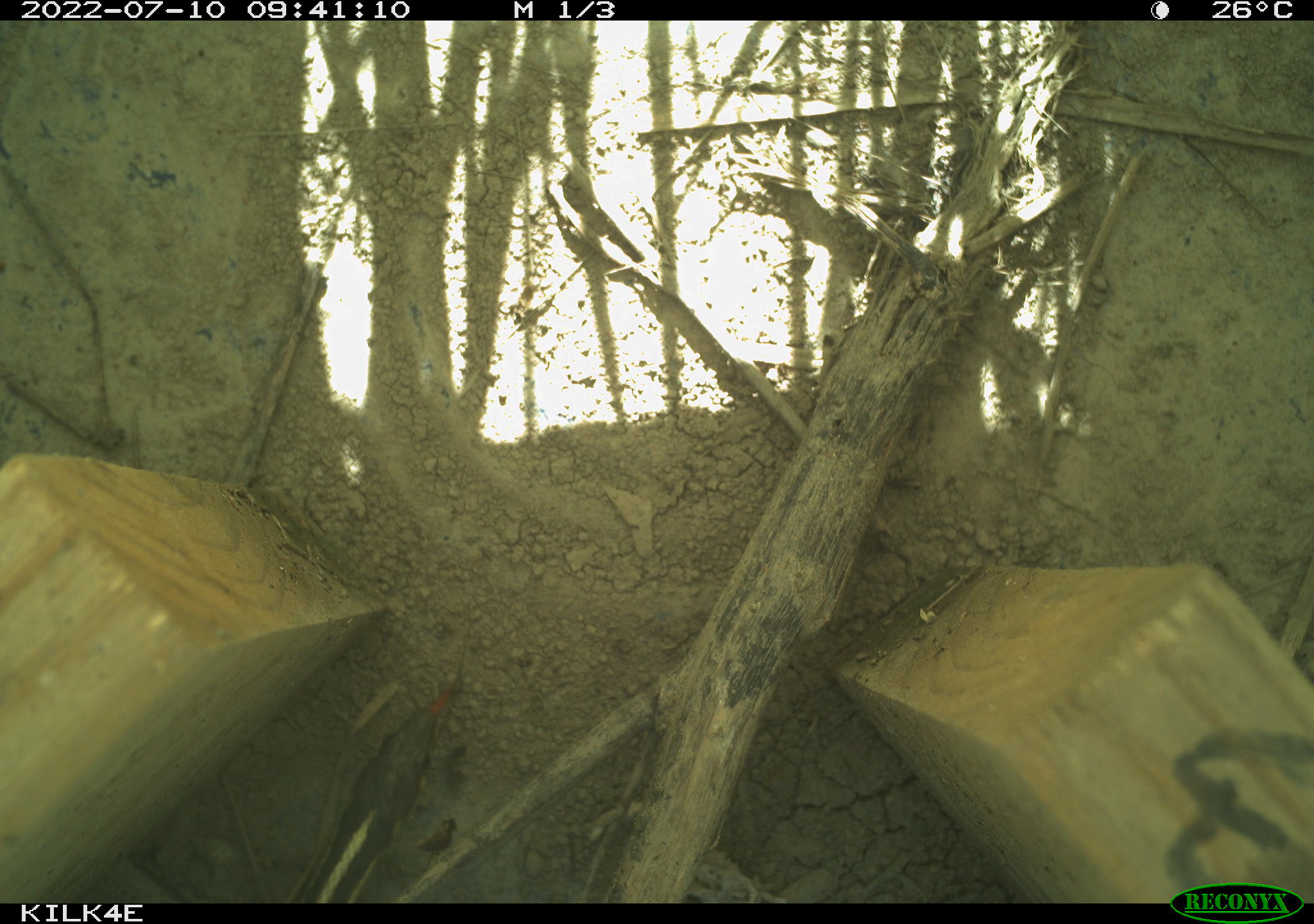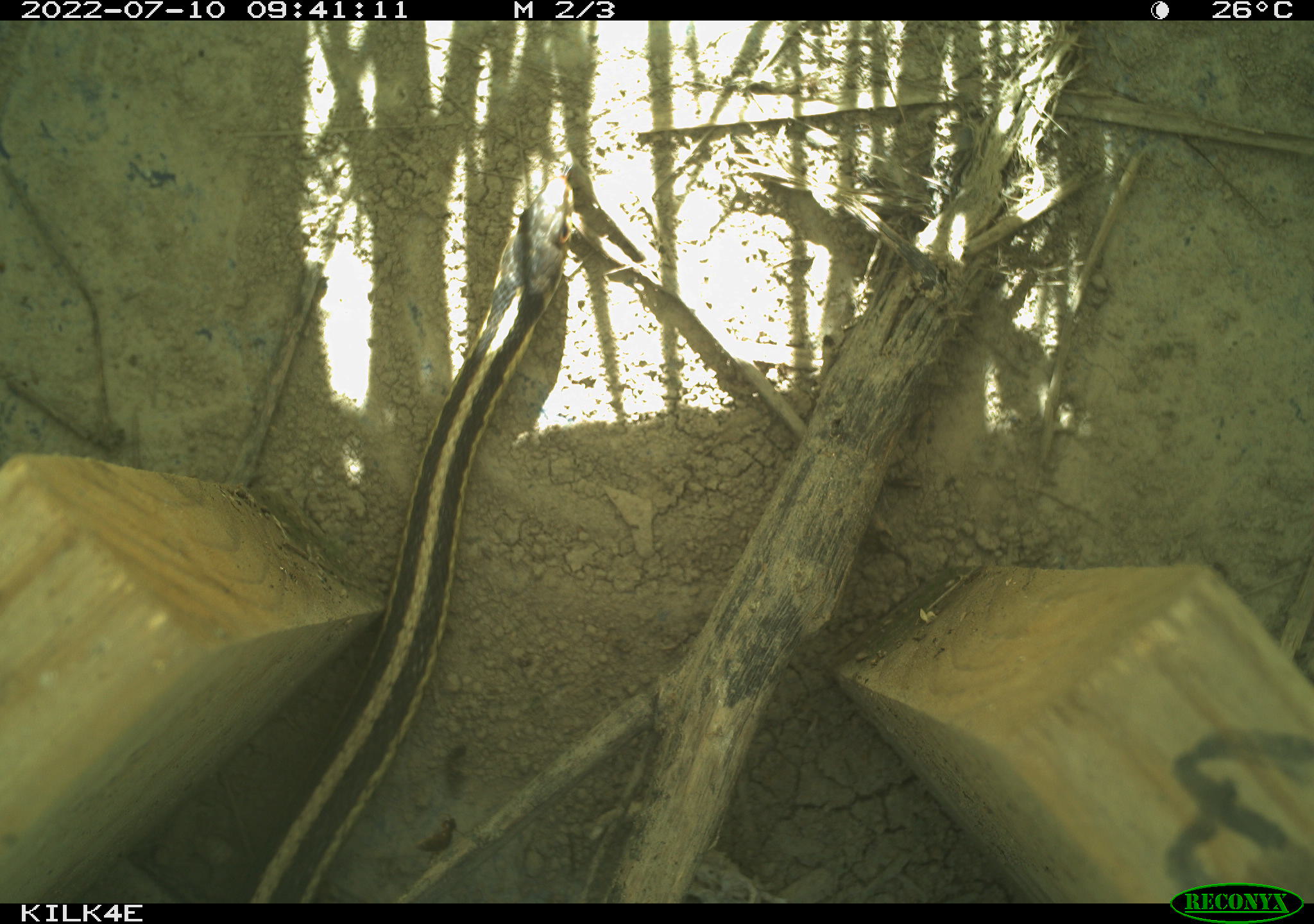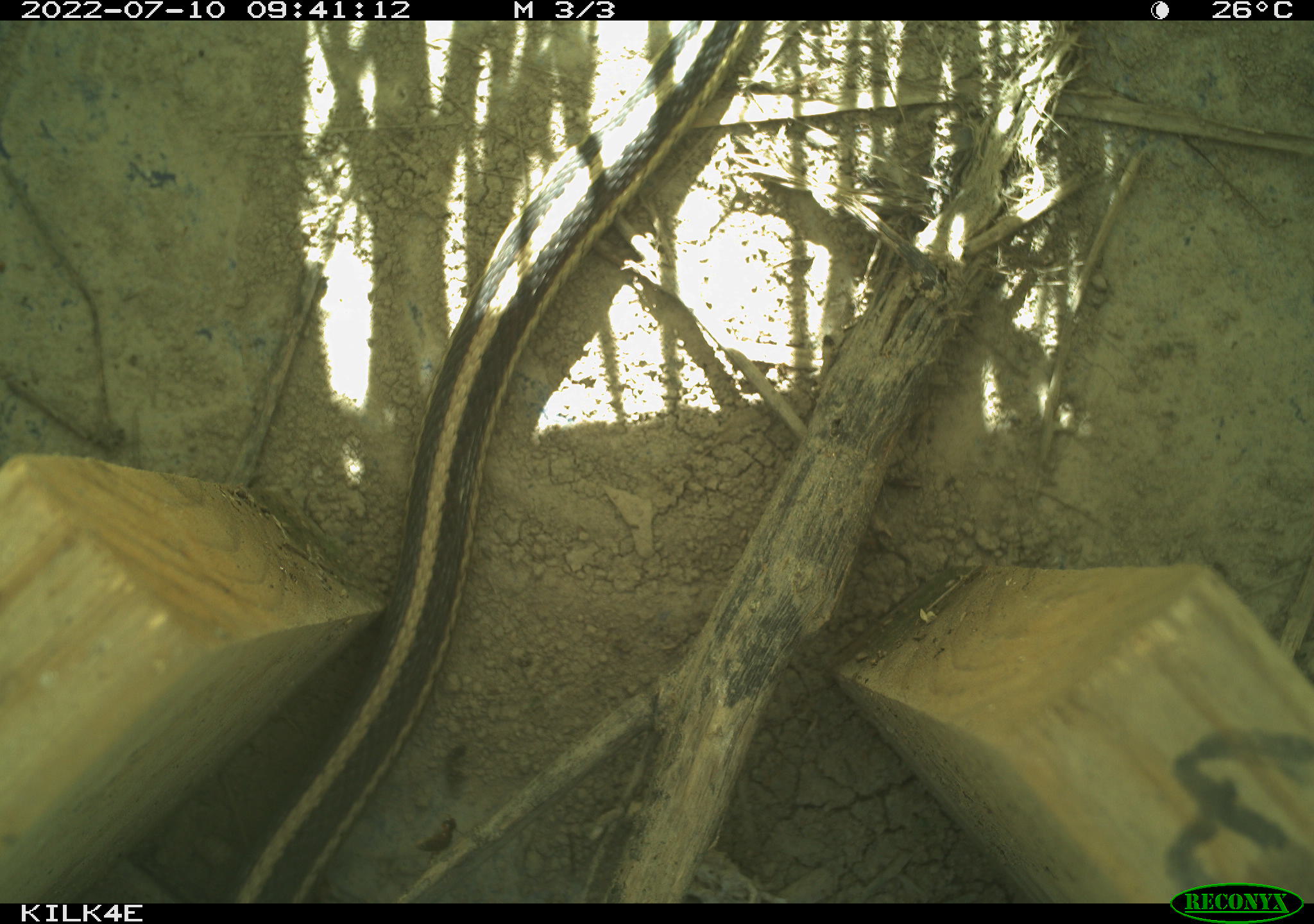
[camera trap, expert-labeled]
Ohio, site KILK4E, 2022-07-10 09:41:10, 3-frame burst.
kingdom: Animalia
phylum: Chordata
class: Reptilia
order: Squamata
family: Colubridae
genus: Thamnophis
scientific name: Thamnophis sirtalis sirtalis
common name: eastern gartersnake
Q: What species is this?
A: Eastern gartersnake (Thamnophis sirtalis sirtalis).